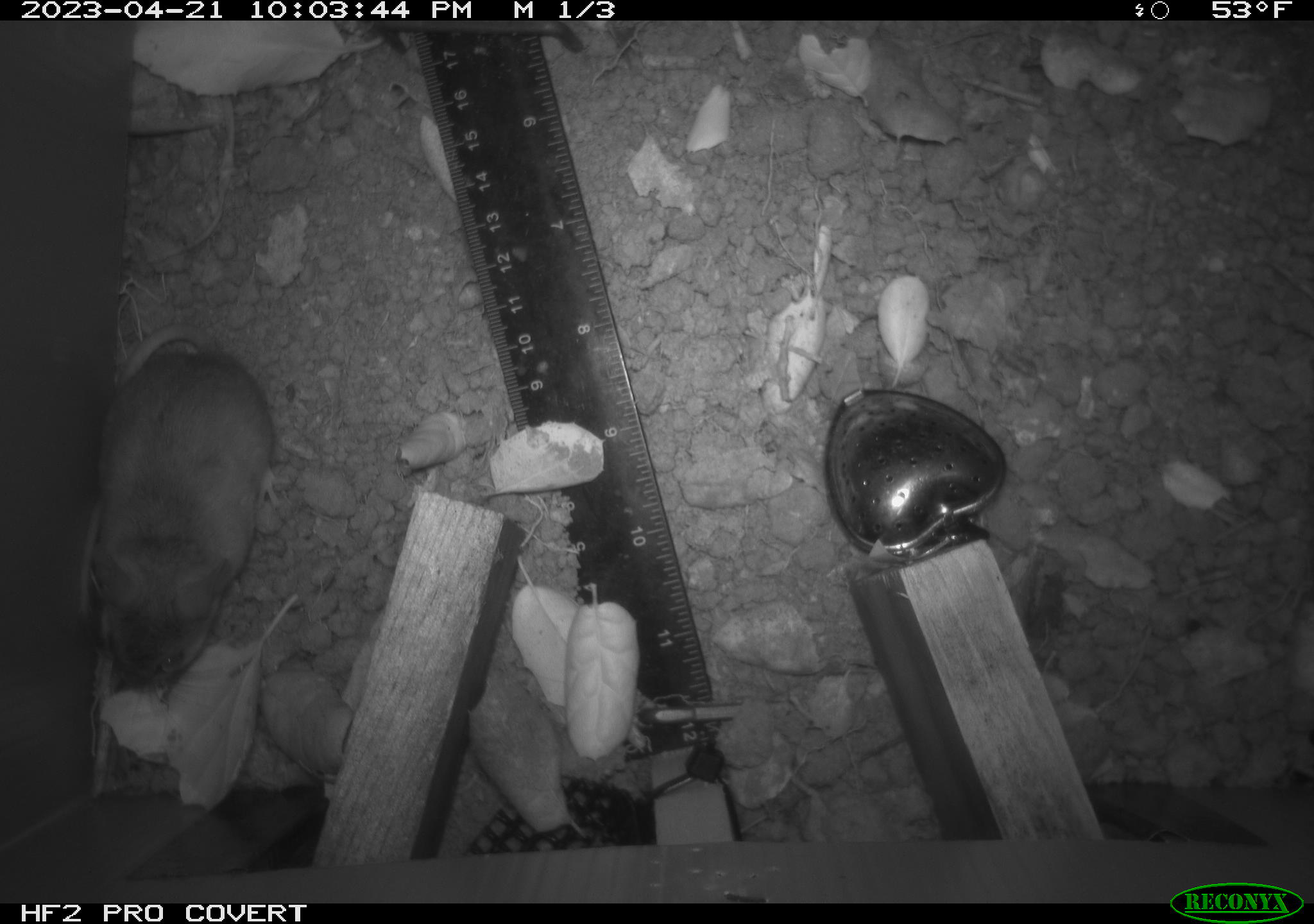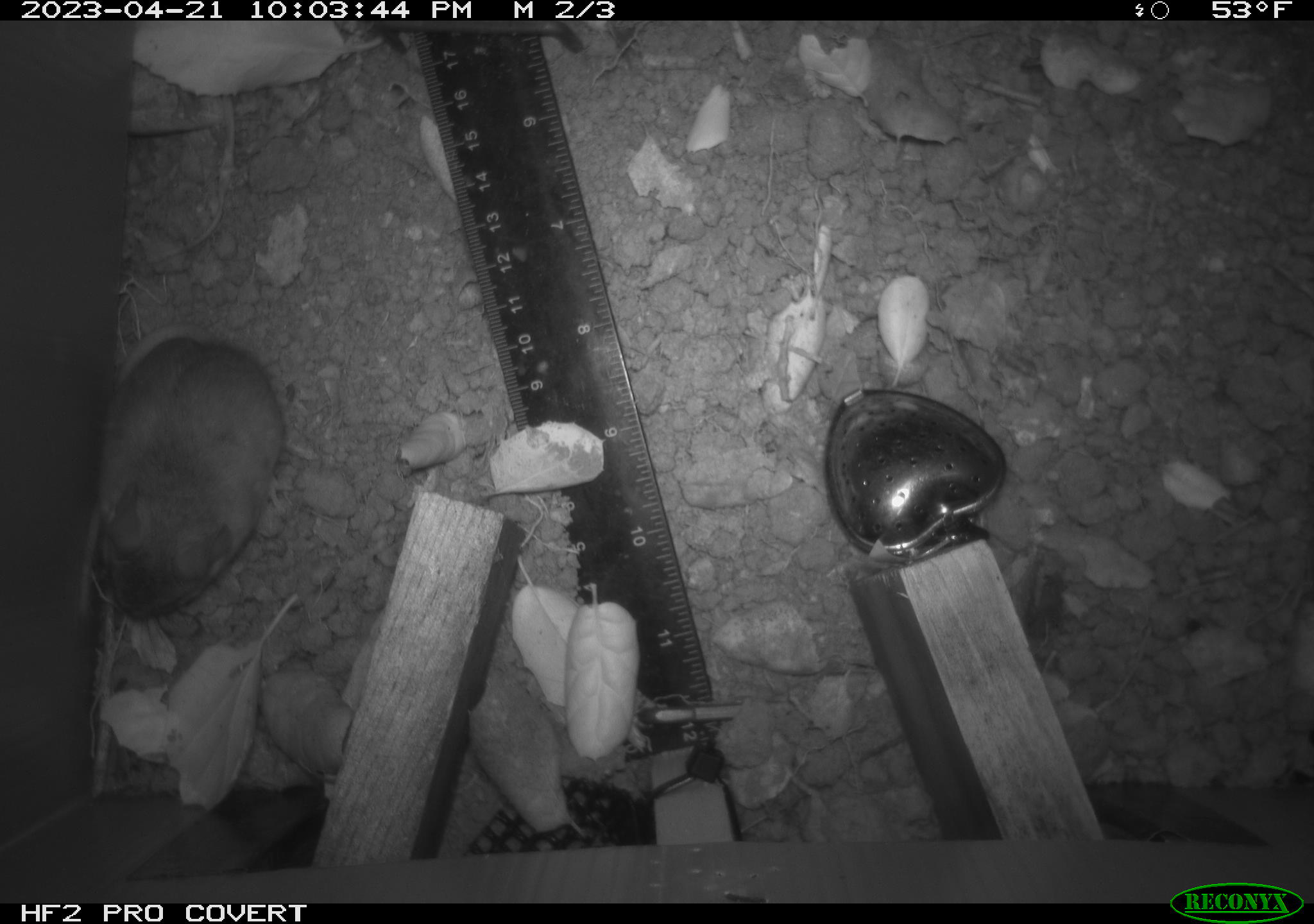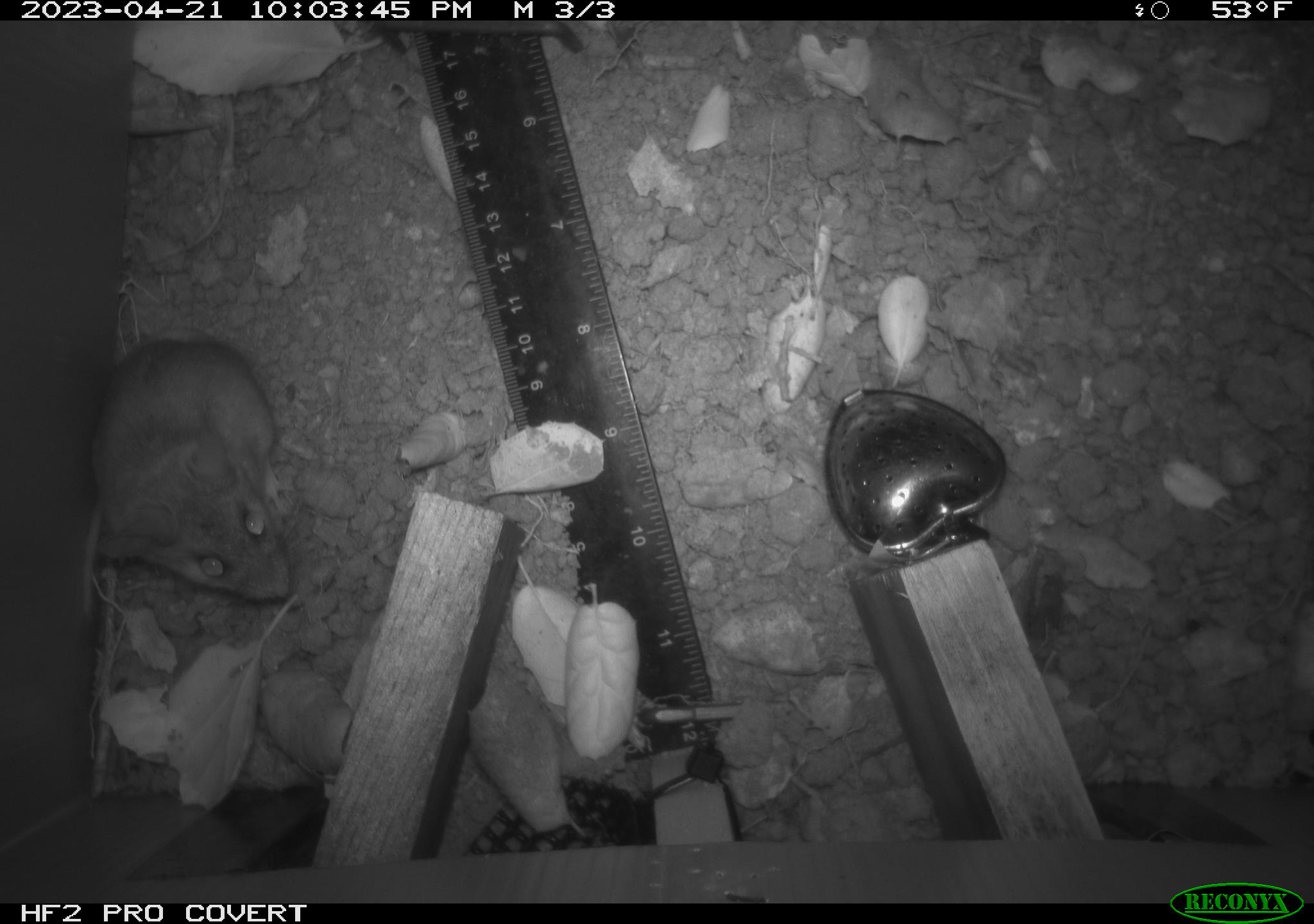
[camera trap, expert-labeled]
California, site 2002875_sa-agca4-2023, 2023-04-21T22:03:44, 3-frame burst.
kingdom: Animalia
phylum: Chordata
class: Mammalia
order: Rodentia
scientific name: Rodentia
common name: mouse species